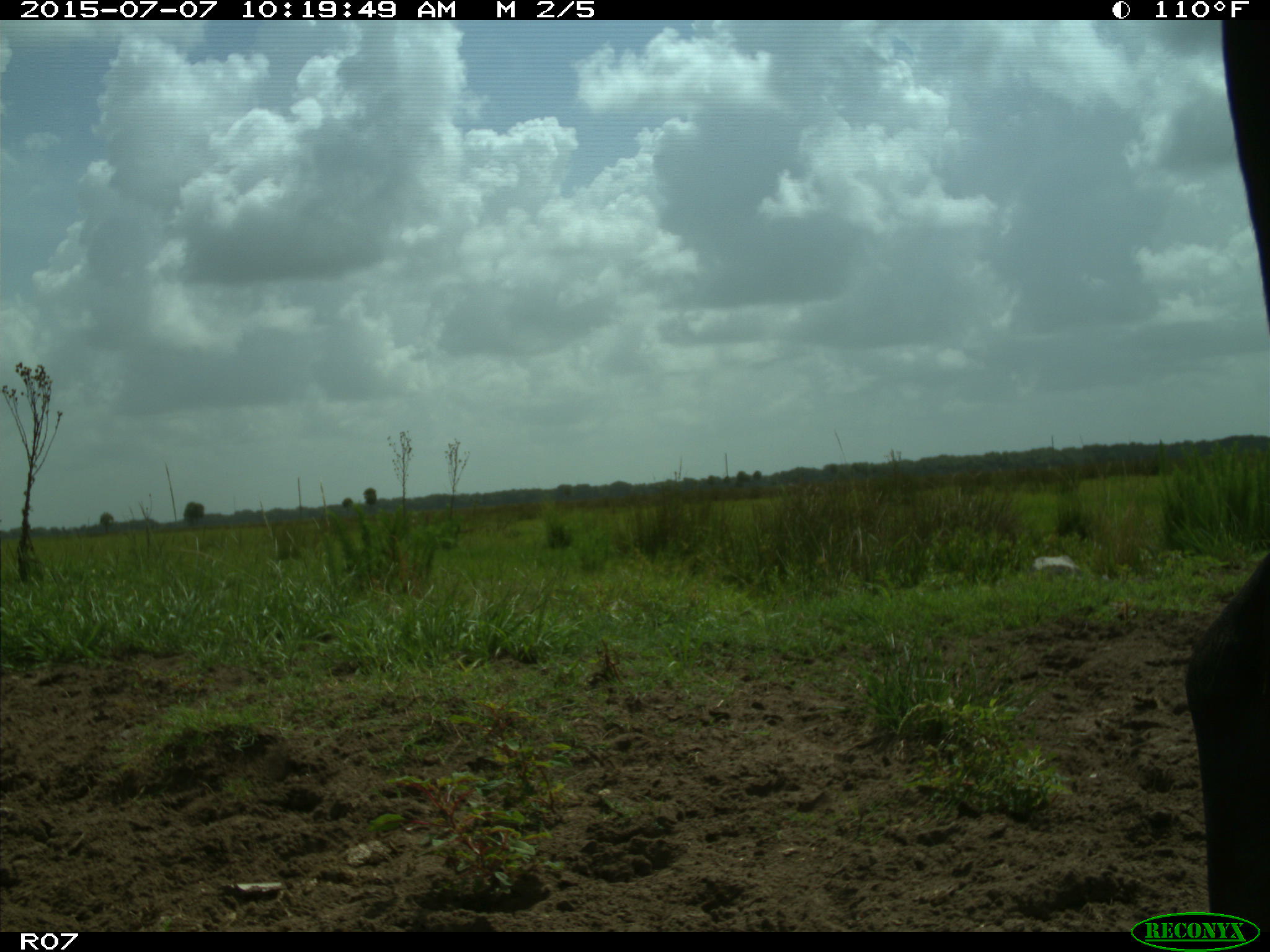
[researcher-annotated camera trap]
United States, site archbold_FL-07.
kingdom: Animalia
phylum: Chordata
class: Mammalia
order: Artiodactyla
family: Bovidae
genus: Bos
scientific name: Bos taurus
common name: domestic cow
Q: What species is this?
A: Bos taurus (domestic cow).